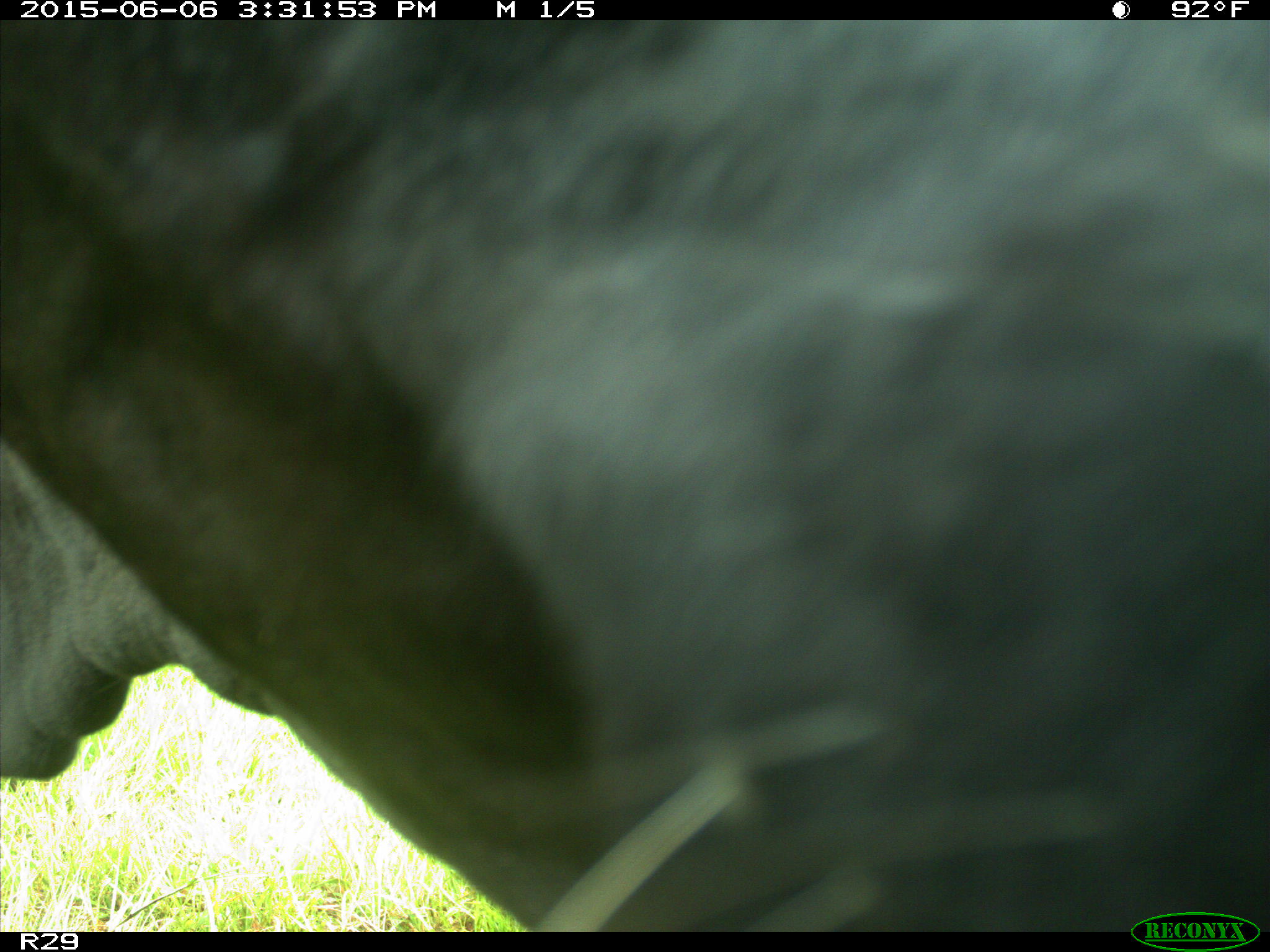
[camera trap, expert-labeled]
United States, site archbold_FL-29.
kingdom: Animalia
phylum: Chordata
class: Mammalia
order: Artiodactyla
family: Bovidae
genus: Bos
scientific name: Bos taurus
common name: domestic cow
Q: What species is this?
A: Bos taurus (domestic cow).